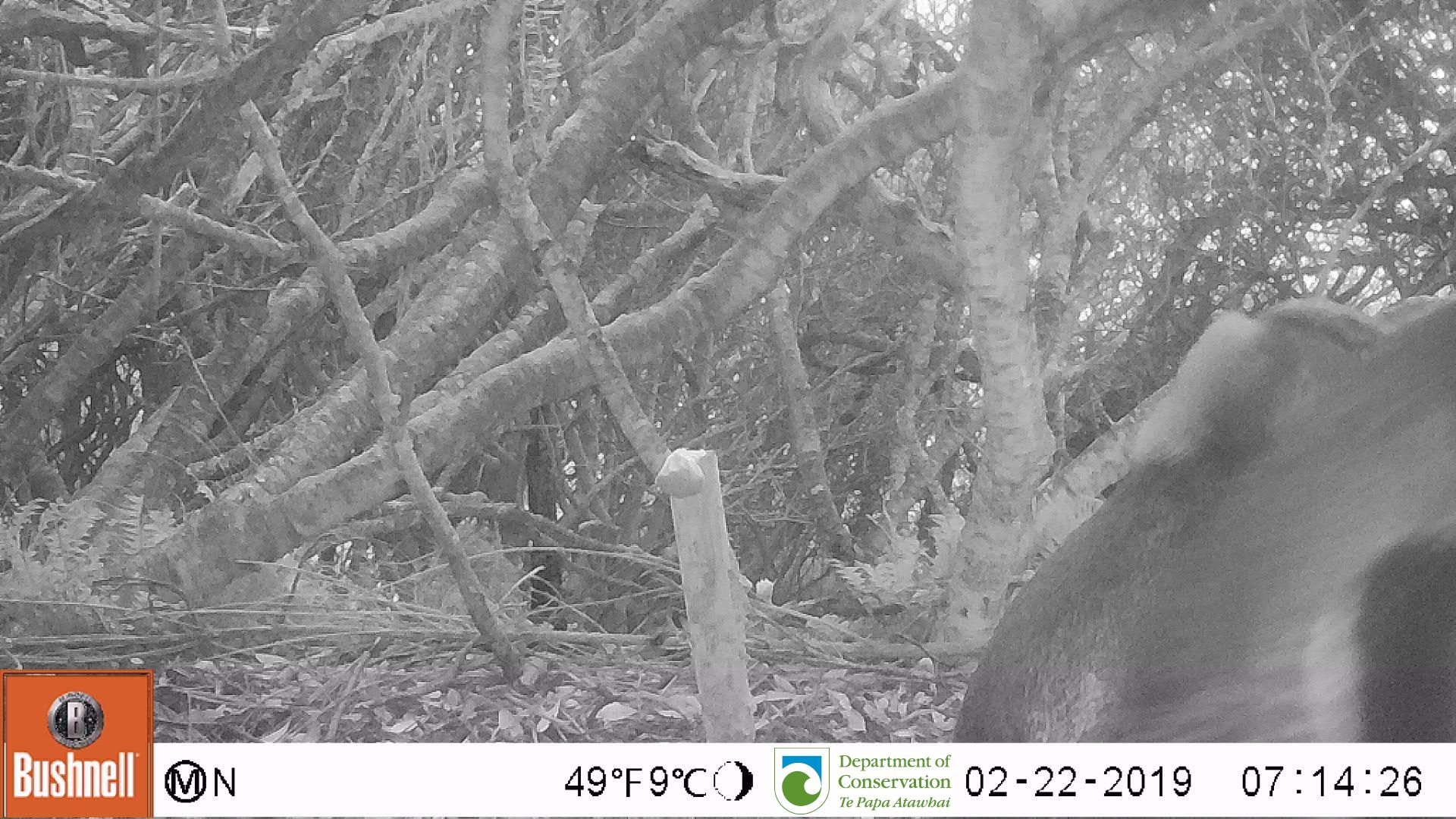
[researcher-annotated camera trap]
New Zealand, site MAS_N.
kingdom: Animalia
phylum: Chordata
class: Aves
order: Sphenisciformes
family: Spheniscidae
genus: Megadyptes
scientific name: Megadyptes antipodes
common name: yellow-eyed penguin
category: yellow eyed penguin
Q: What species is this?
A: Yellow eyed penguin (yellow-eyed penguin) (Megadyptes antipodes).